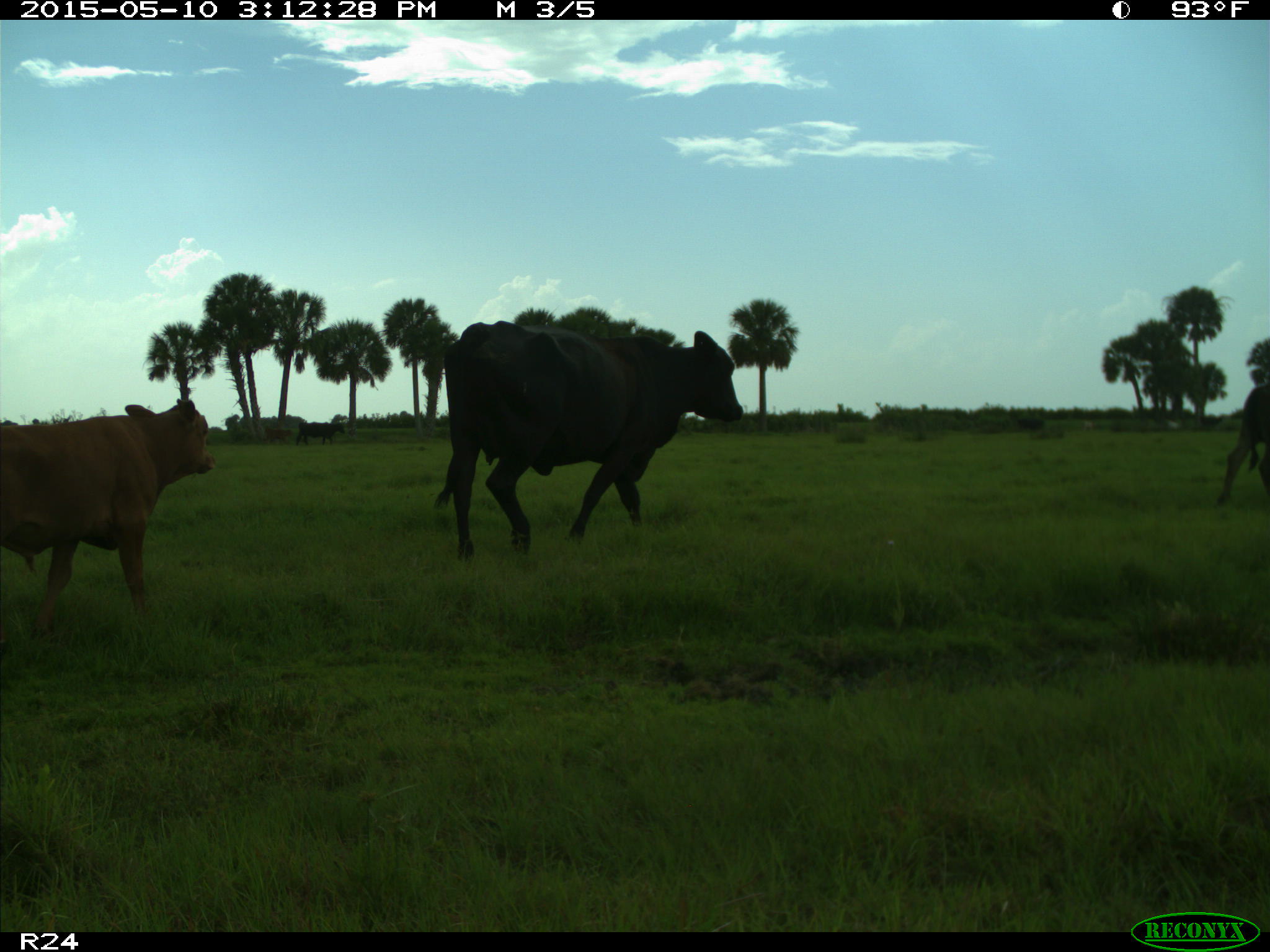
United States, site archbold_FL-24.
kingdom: Animalia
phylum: Chordata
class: Mammalia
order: Artiodactyla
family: Bovidae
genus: Bos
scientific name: Bos taurus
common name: domestic cow